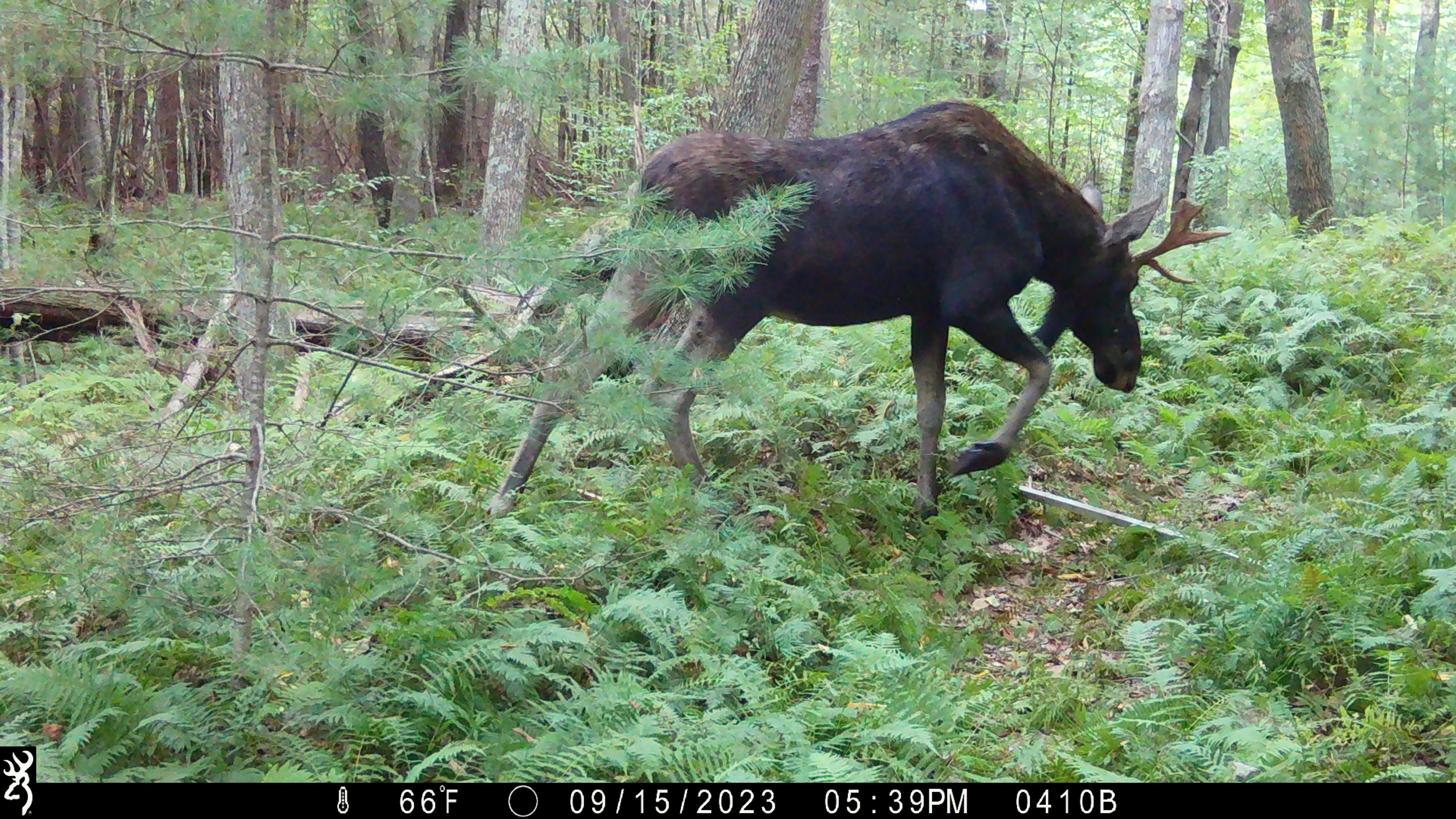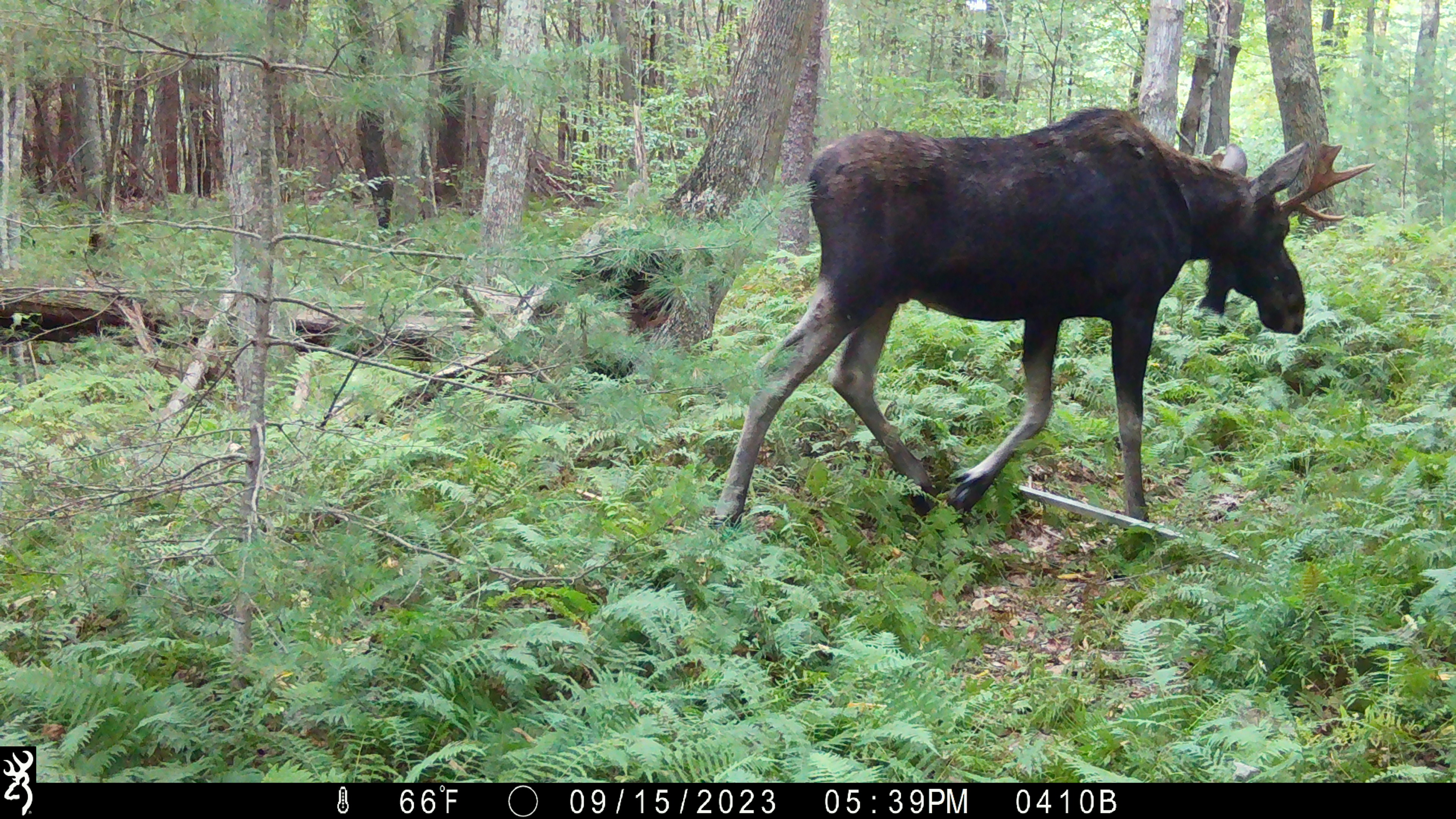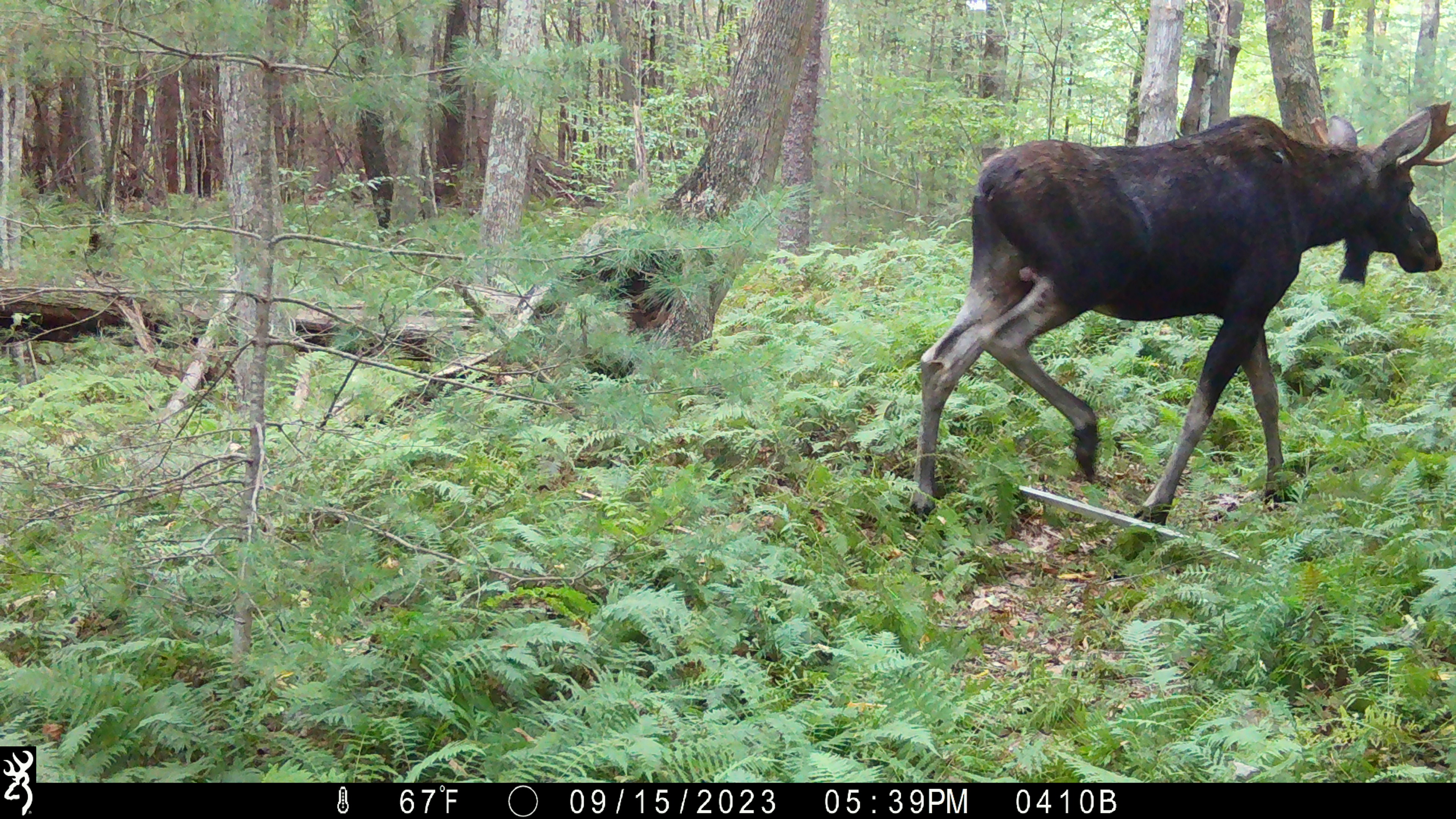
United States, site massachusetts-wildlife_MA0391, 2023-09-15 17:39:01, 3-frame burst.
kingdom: Animalia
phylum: Chordata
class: Mammalia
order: Artiodactyla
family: Cervidae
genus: Alces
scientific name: Alces alces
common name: moose